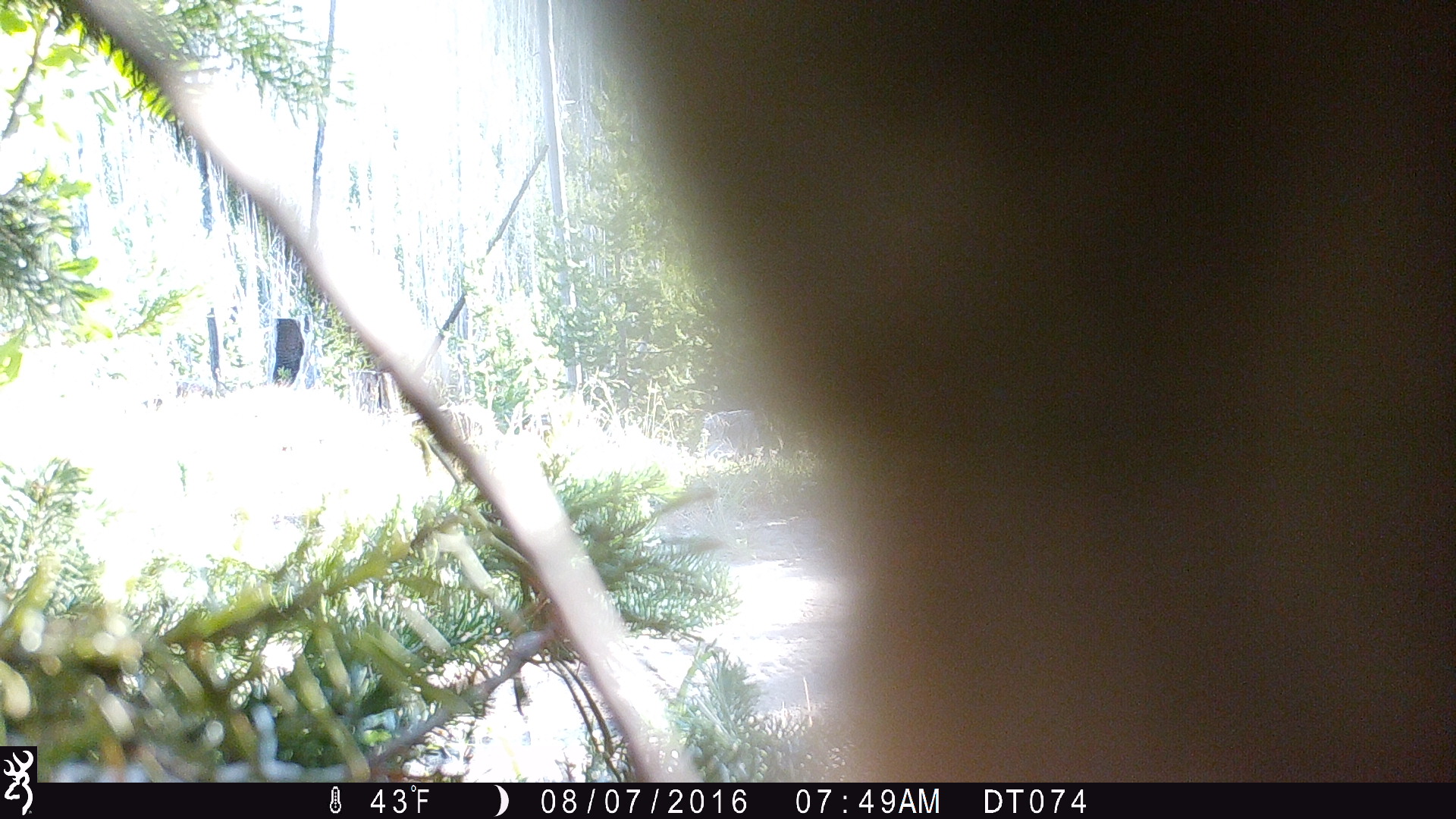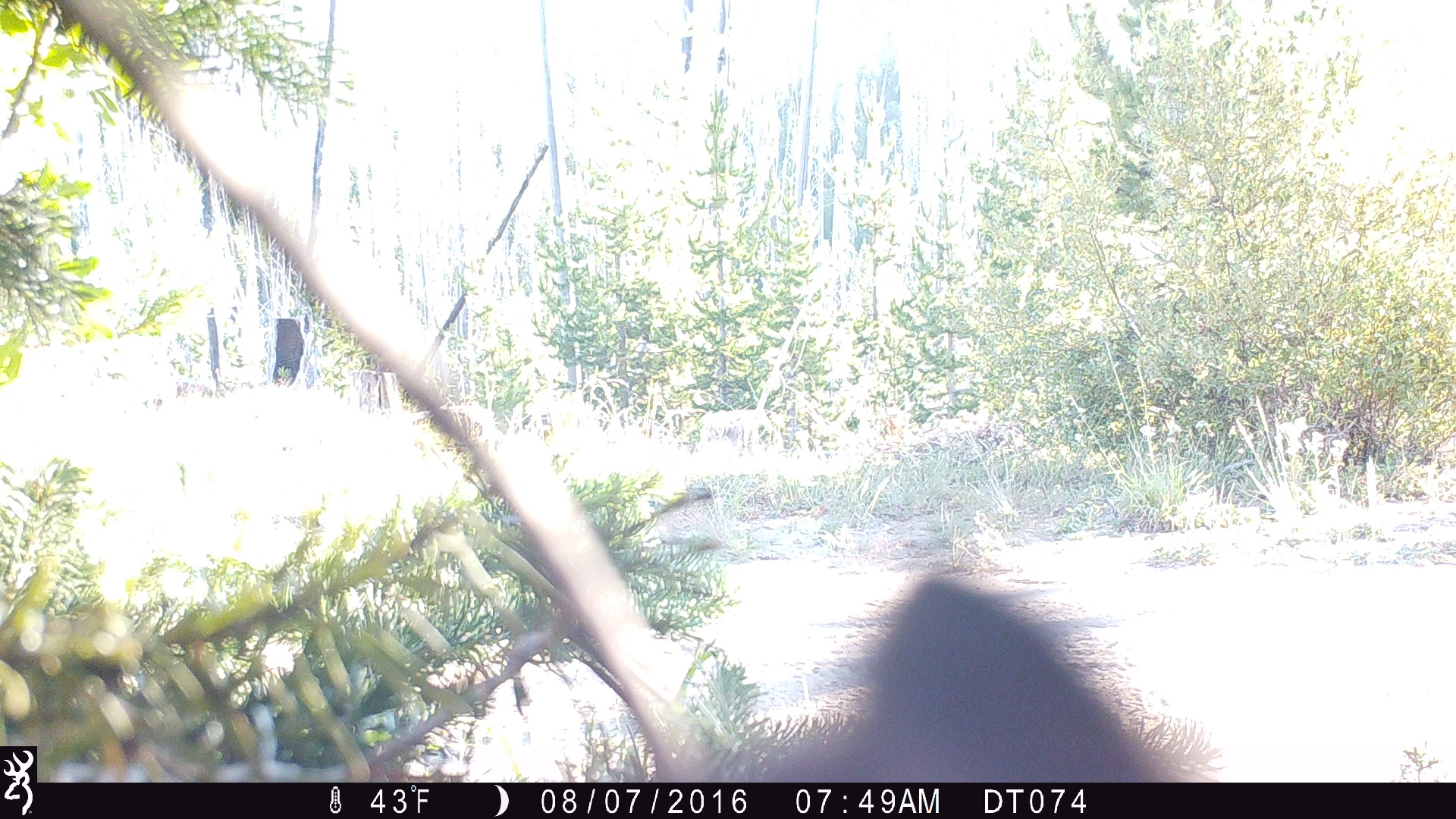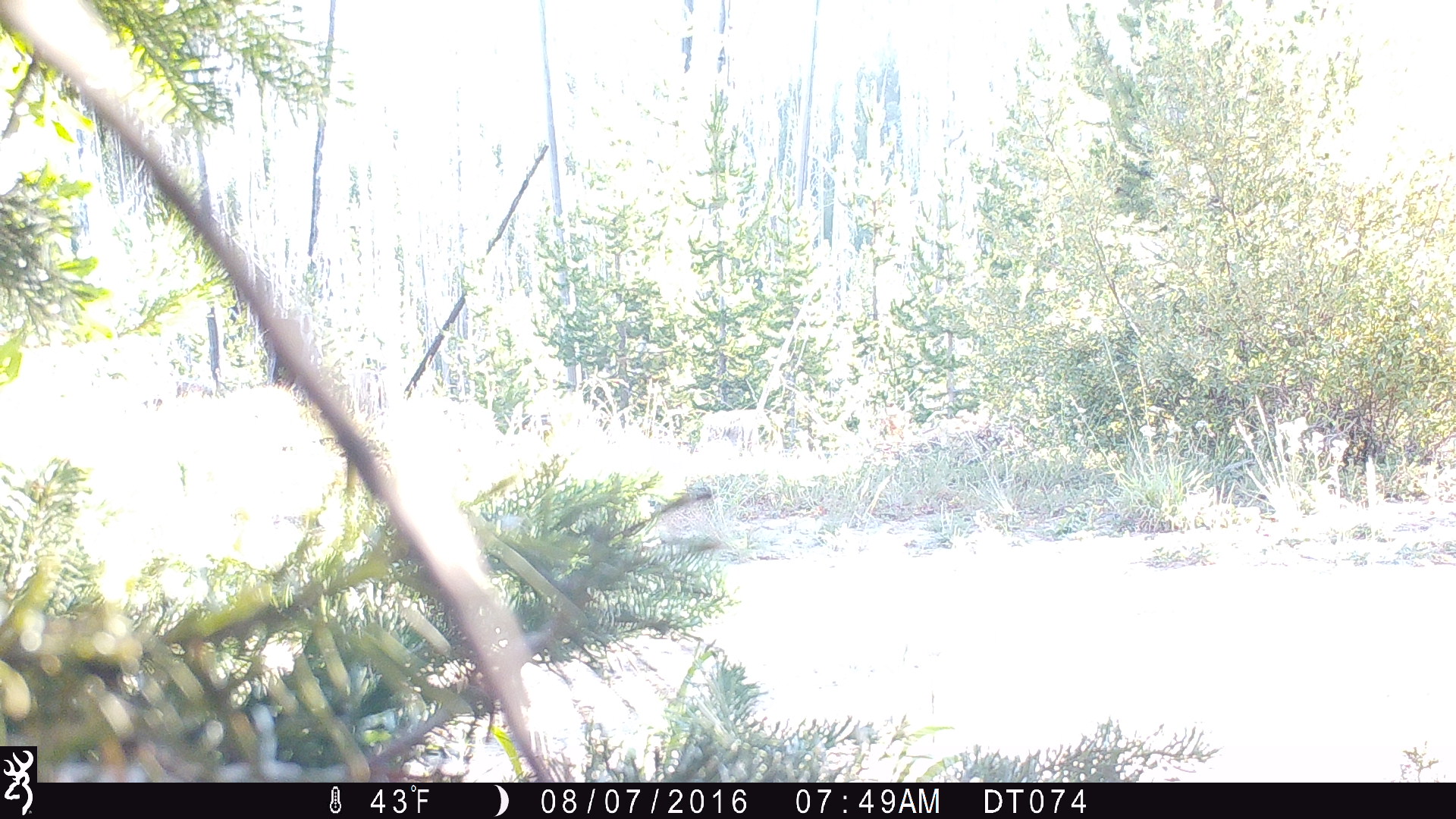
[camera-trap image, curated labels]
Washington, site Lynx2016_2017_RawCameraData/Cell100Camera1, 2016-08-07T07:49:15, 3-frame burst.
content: unidentified animal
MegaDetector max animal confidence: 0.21